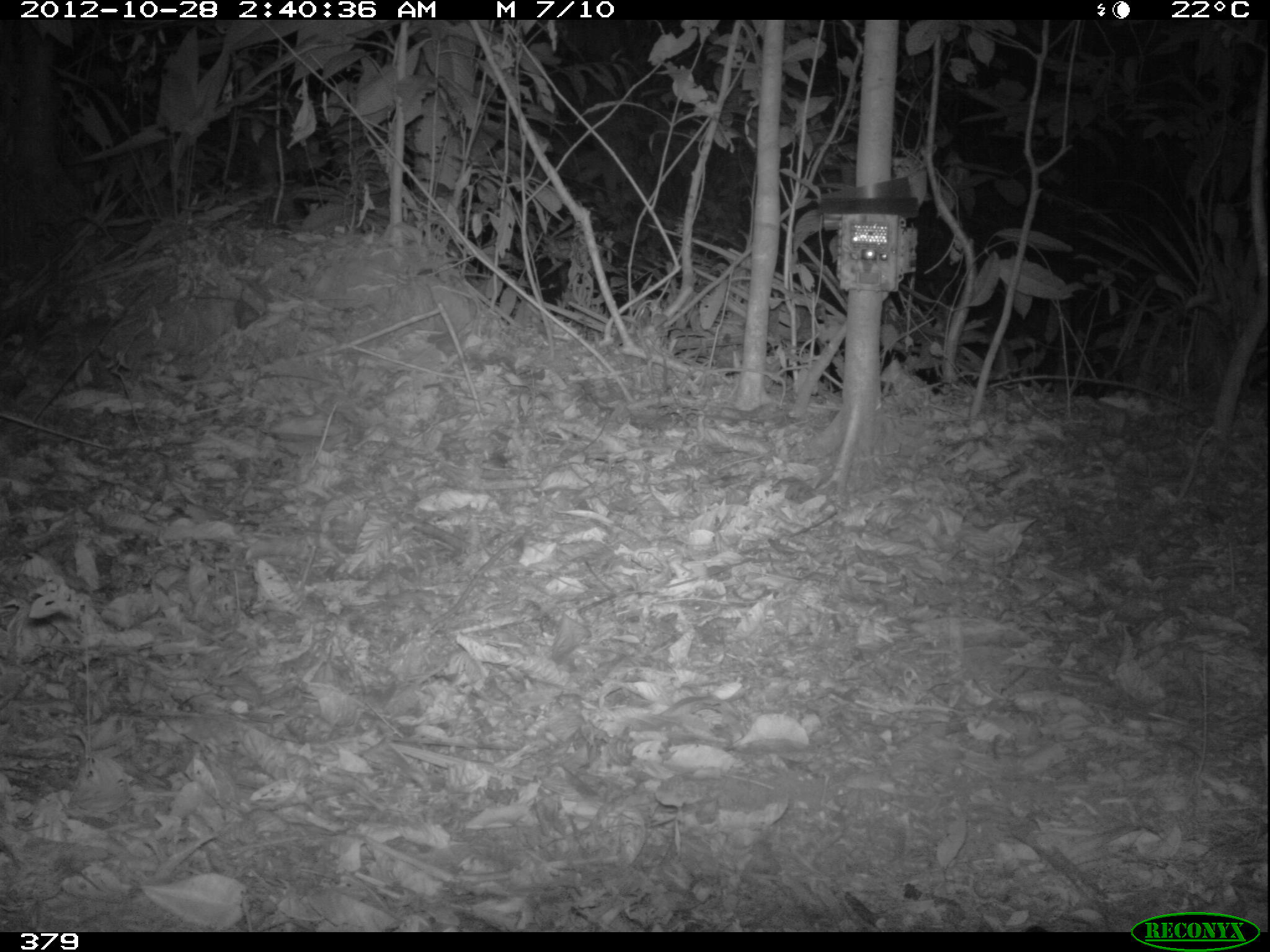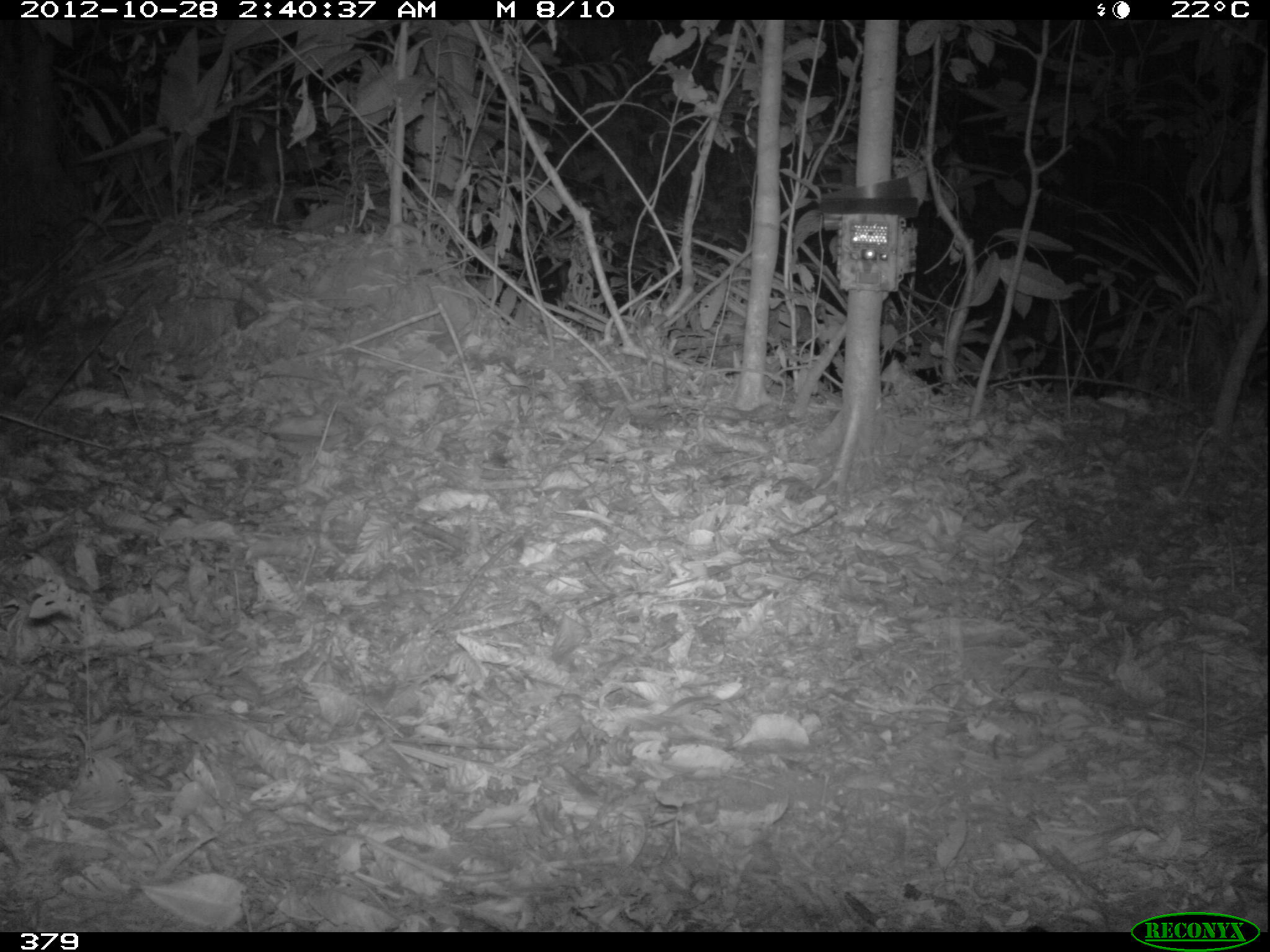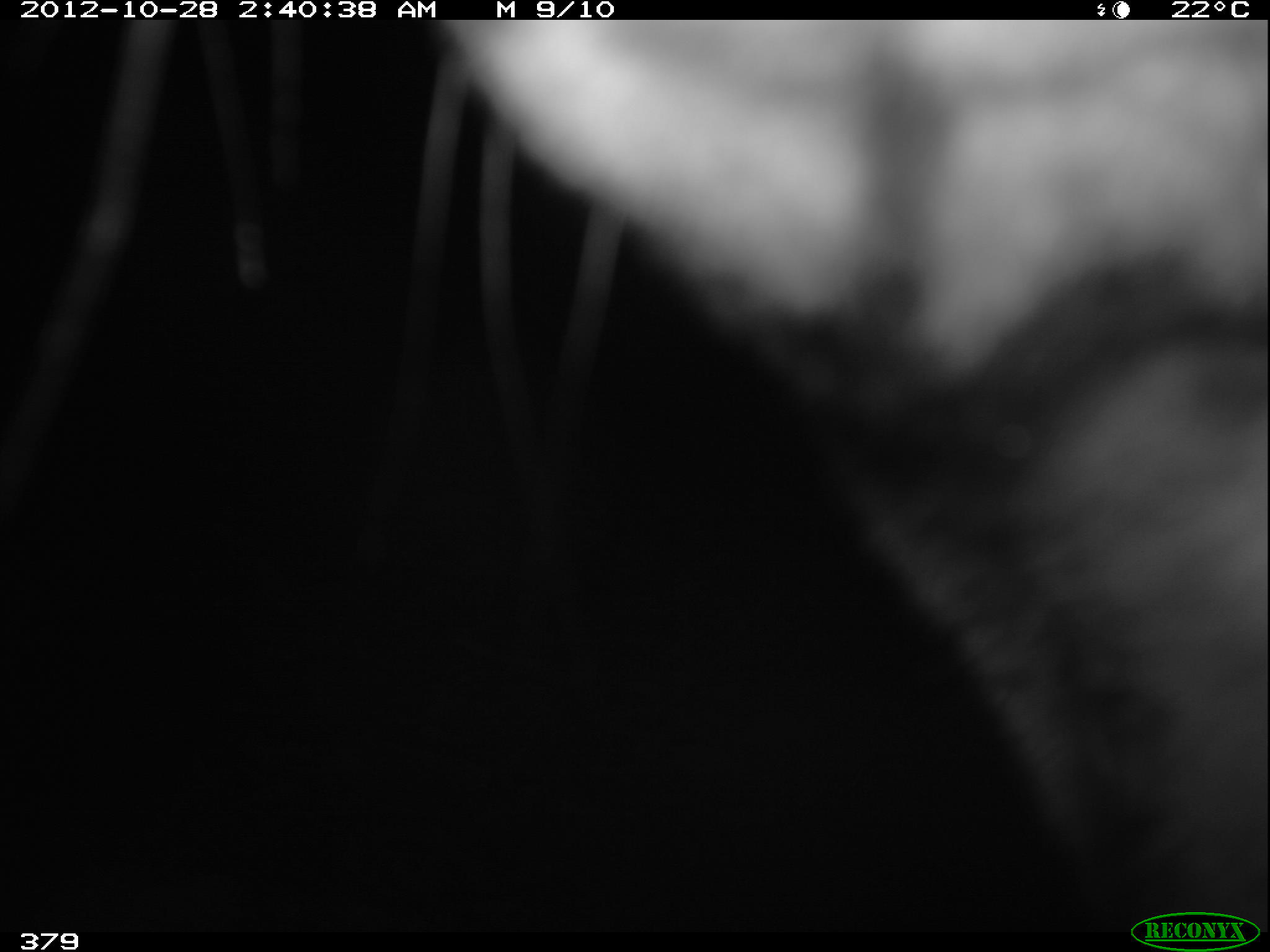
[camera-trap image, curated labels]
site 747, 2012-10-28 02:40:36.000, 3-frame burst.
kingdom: Animalia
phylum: Chordata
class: Mammalia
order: Carnivora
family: Felidae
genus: Leopardus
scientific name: Leopardus pardalis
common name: ocelot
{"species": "Leopardus pardalis (ocelot)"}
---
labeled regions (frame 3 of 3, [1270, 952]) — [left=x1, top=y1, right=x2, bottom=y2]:
leopardus pardalis: [left=1, top=19, right=1265, bottom=931]